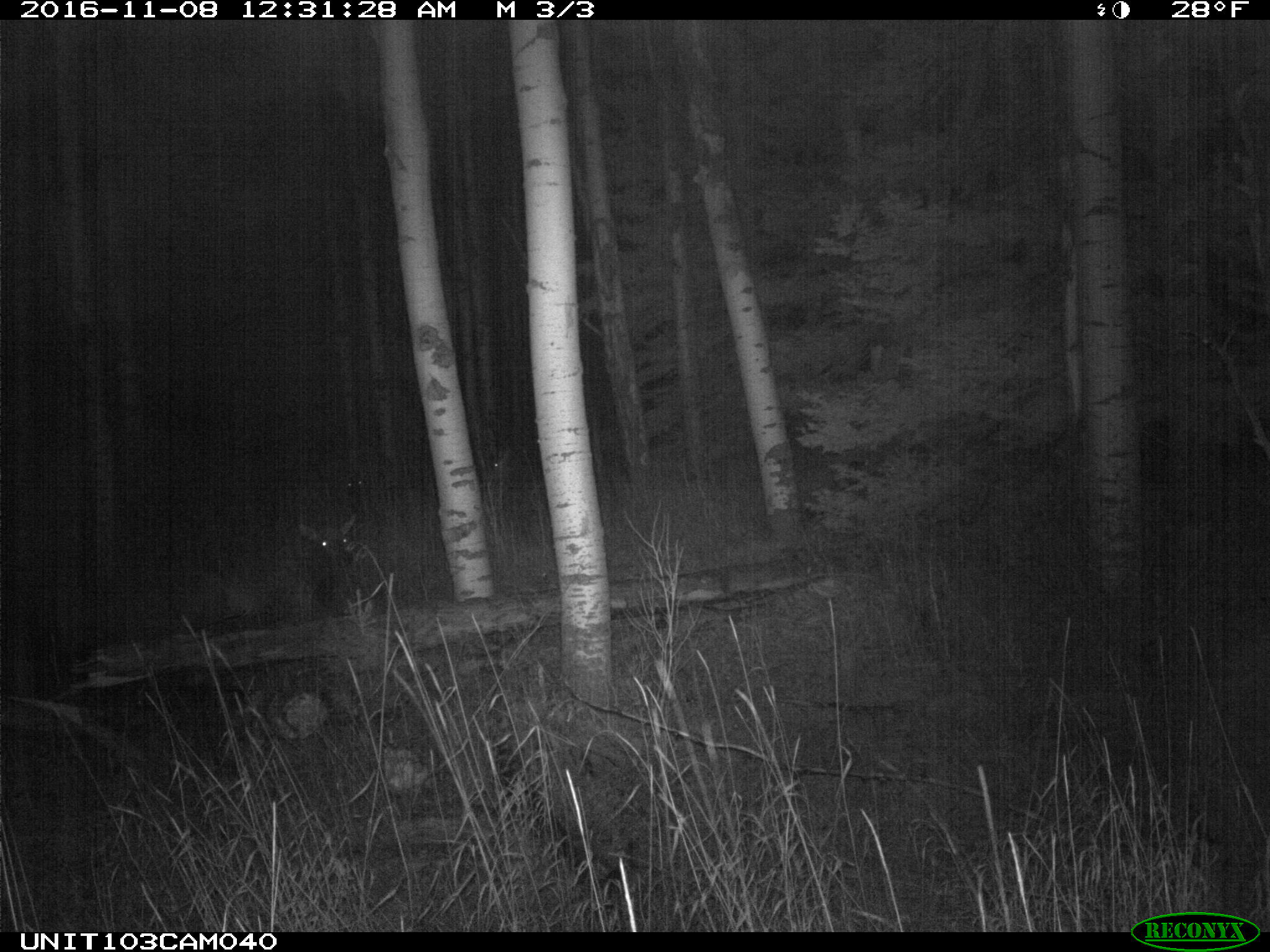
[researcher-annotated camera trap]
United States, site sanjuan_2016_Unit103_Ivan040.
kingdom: Animalia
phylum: Chordata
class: Mammalia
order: Artiodactyla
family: Cervidae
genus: Cervus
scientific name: Cervus elaphus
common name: red deer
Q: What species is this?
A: Cervus elaphus (red deer).